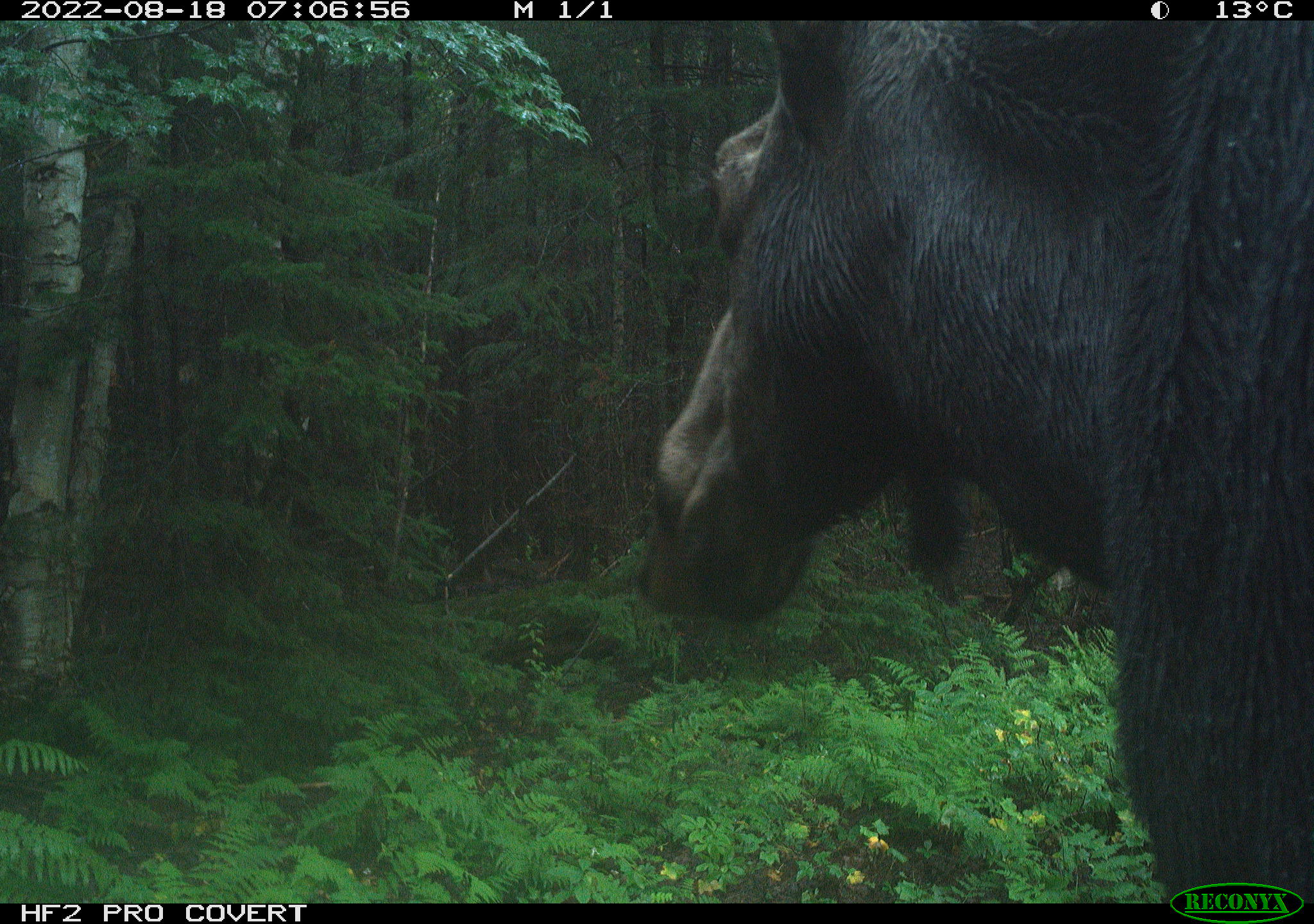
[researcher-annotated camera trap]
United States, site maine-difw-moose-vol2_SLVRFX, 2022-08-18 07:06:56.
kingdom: Animalia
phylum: Chordata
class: Mammalia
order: Artiodactyla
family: Cervidae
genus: Alces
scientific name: Alces alces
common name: moose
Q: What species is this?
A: Moose (Alces alces).